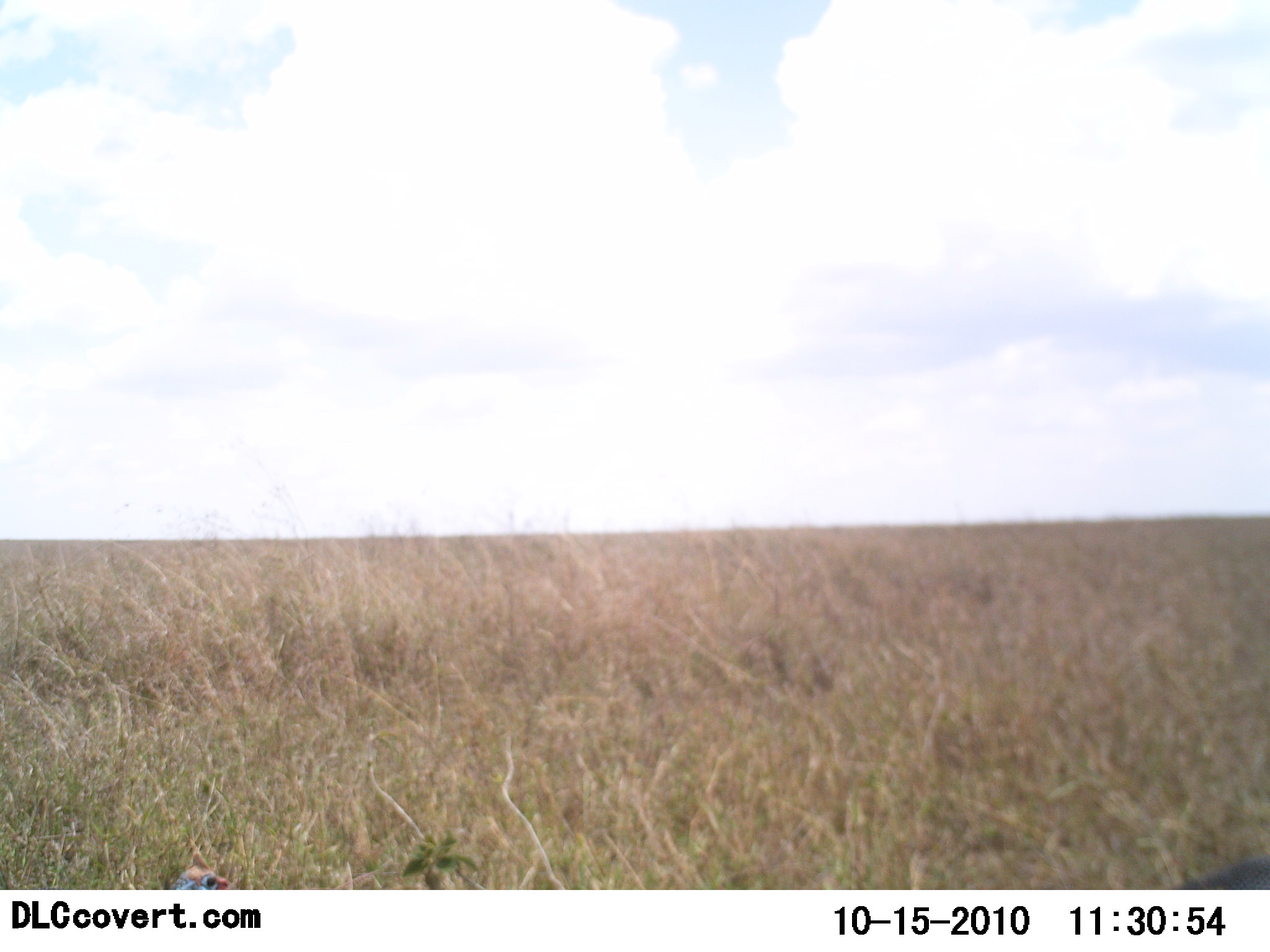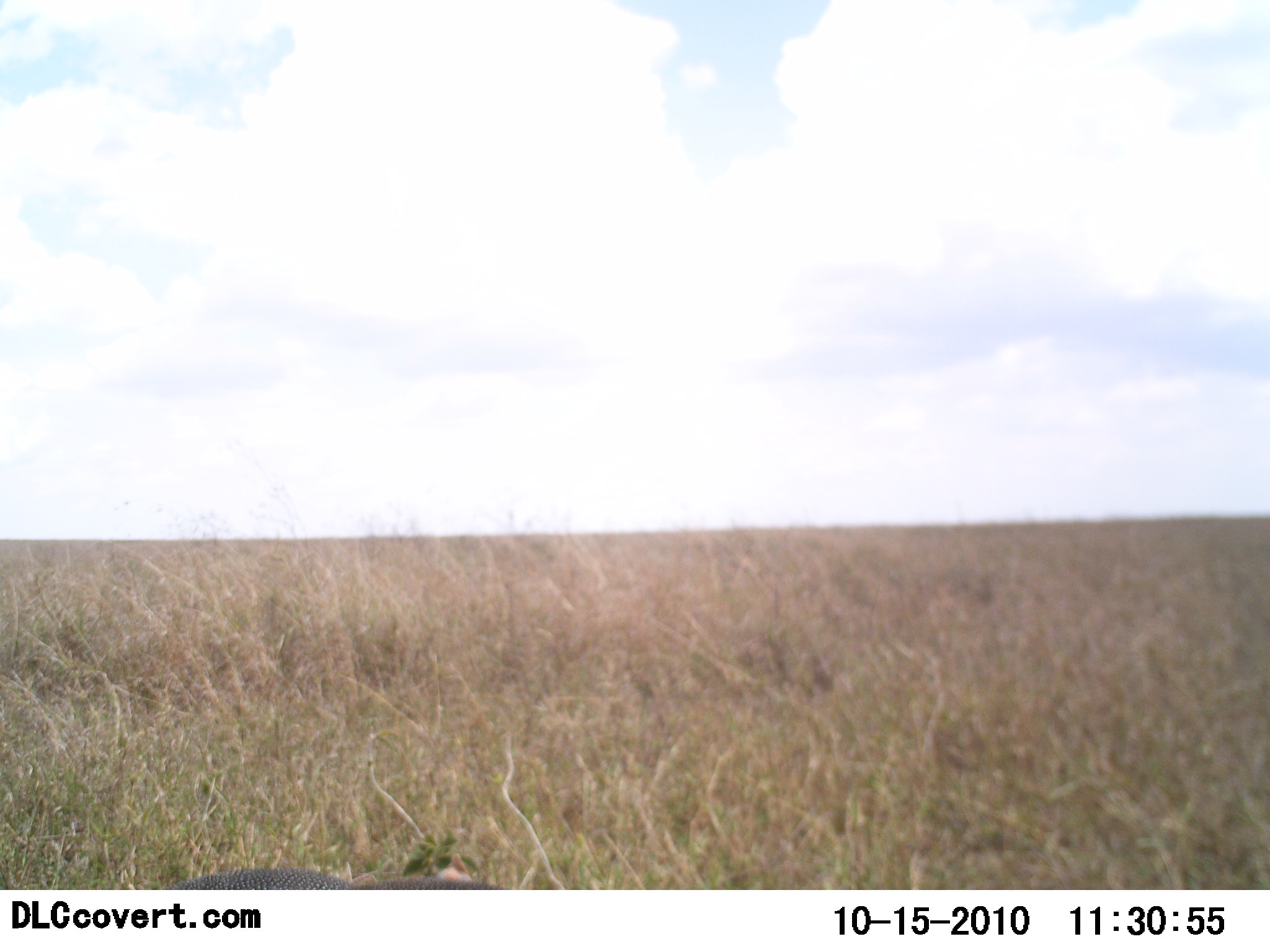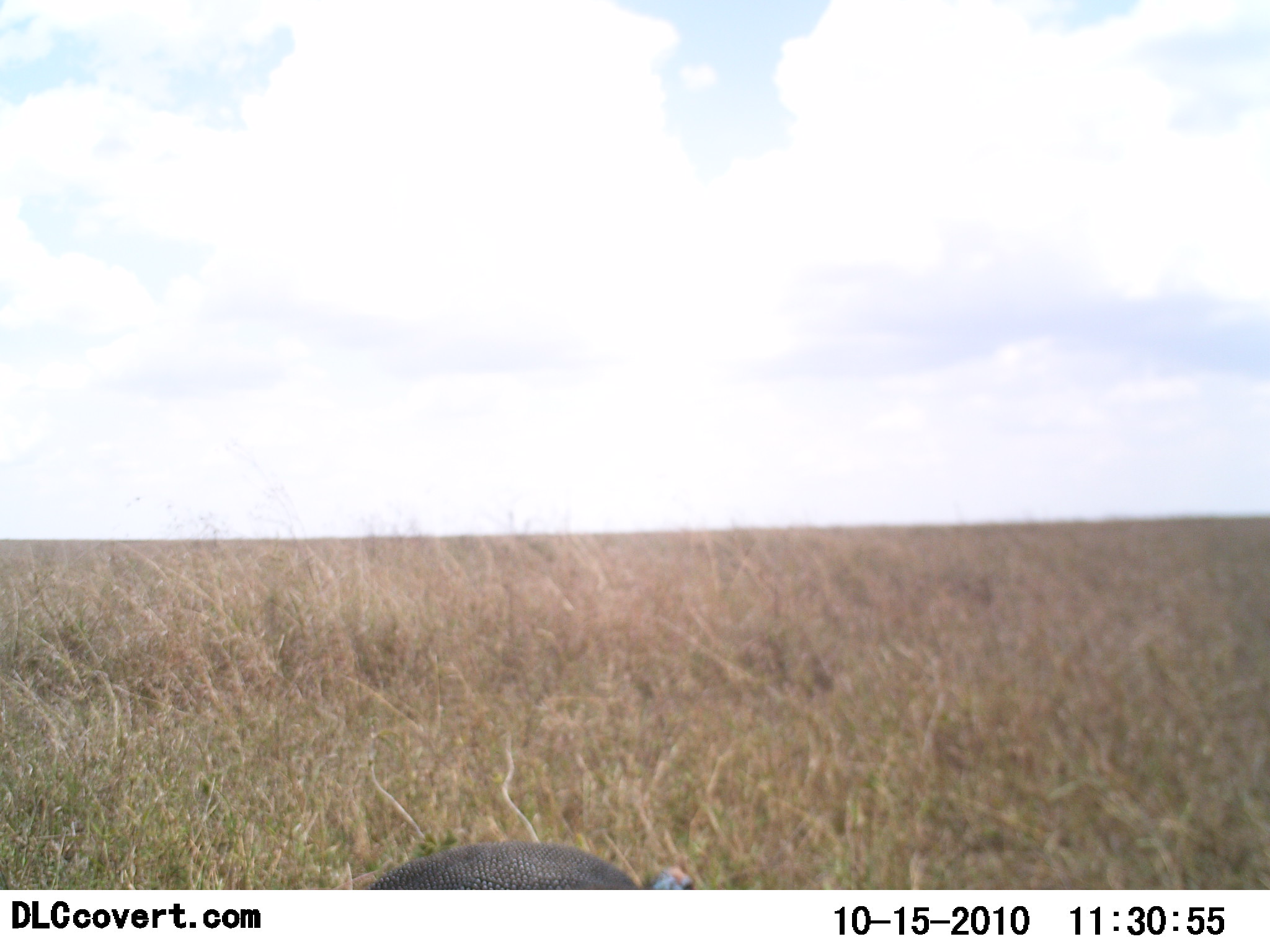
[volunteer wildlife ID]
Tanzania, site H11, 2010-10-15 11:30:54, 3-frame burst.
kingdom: Animalia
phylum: Chordata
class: Aves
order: Galliformes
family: Numididae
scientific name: Numididae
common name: guinea fowl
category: guineafowl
Guineafowl (guinea fowl) (Numididae), count 2. Behavior (volunteer vote fractions): standing 10%, resting 0%, moving 90%, interacting 0%. Young present (vote fraction): 0%. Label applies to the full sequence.